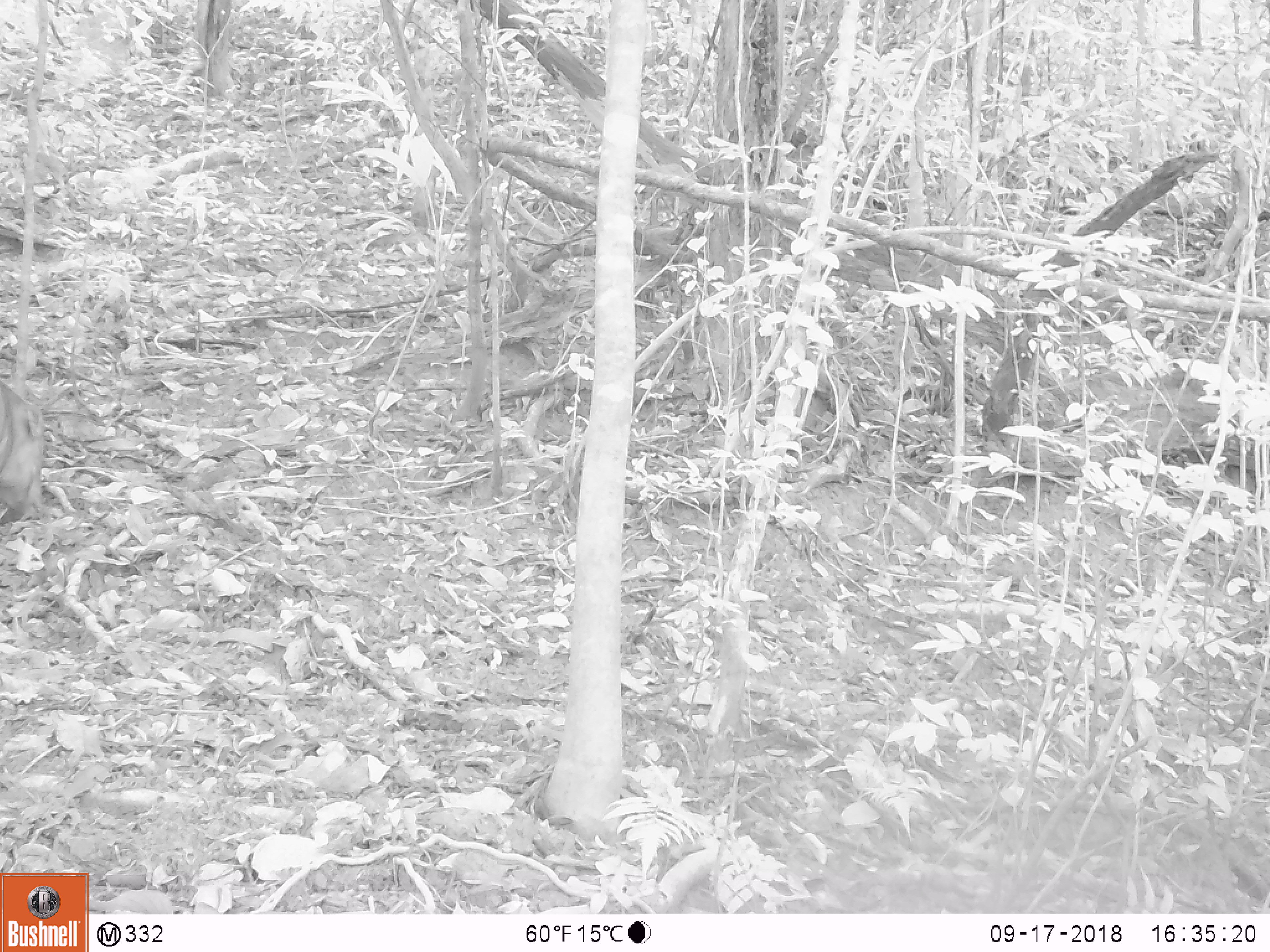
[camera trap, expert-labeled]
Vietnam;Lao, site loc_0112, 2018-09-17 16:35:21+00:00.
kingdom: Animalia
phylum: Chordata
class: Mammalia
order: Artiodactyla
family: Suidae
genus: Sus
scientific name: Sus scrofa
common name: eurasian wild pig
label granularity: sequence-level